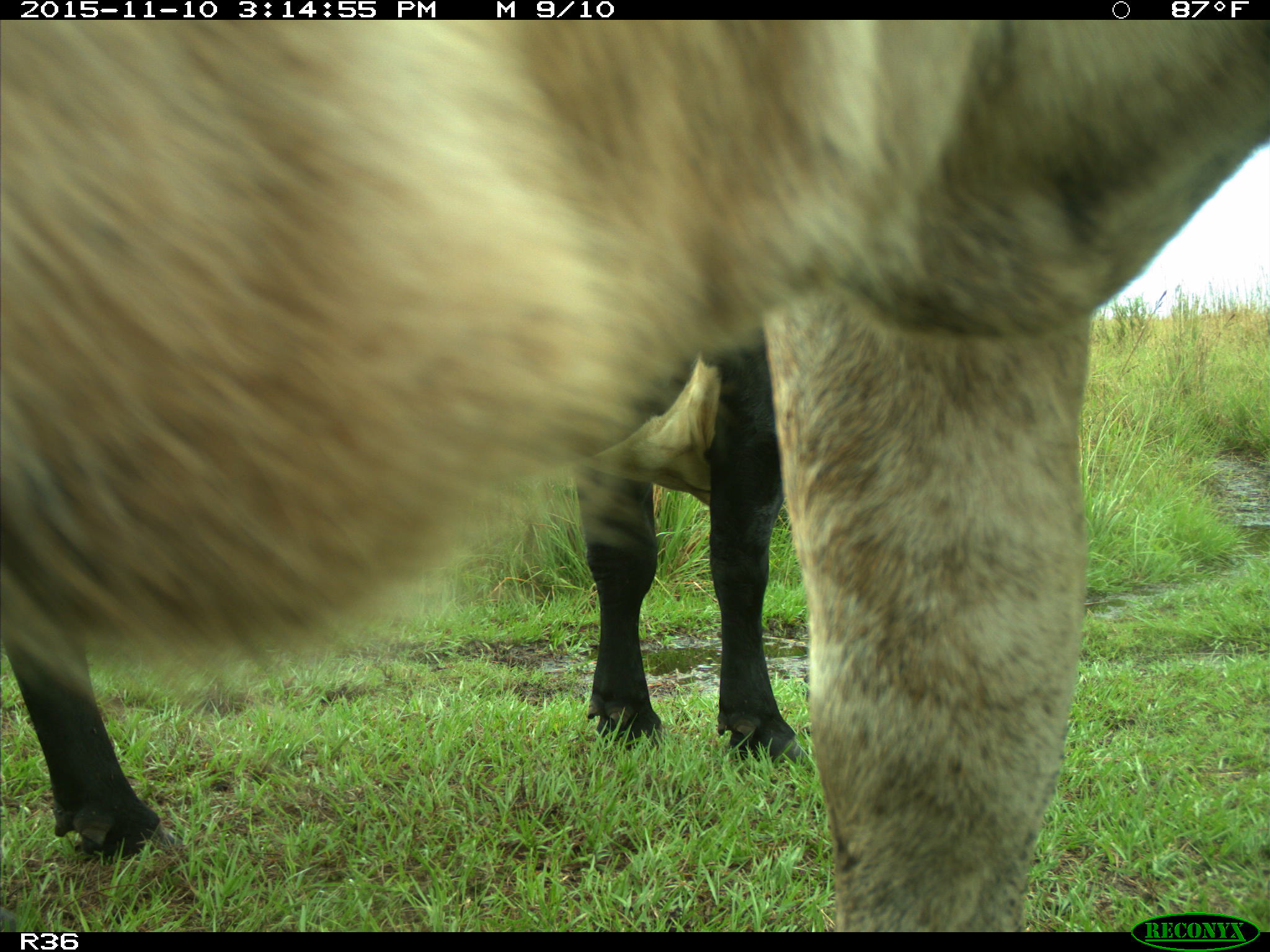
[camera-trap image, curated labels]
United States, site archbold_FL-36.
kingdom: Animalia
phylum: Chordata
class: Mammalia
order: Artiodactyla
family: Bovidae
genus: Bos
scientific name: Bos taurus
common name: domestic cow